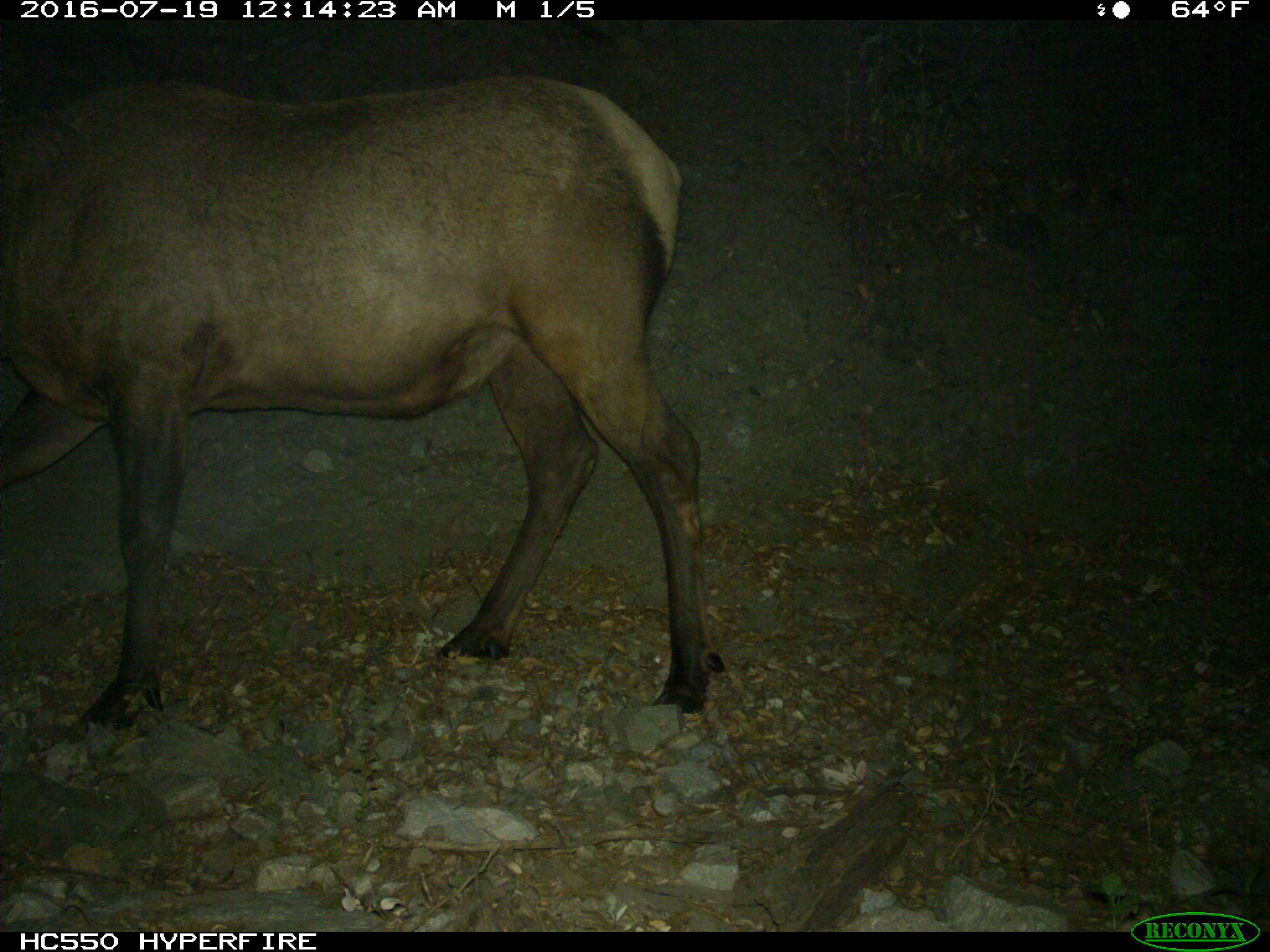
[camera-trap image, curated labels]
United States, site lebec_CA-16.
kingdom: Animalia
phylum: Chordata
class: Mammalia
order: Artiodactyla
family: Cervidae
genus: Cervus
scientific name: Cervus canadensis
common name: elk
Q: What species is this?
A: Cervus canadensis (elk).